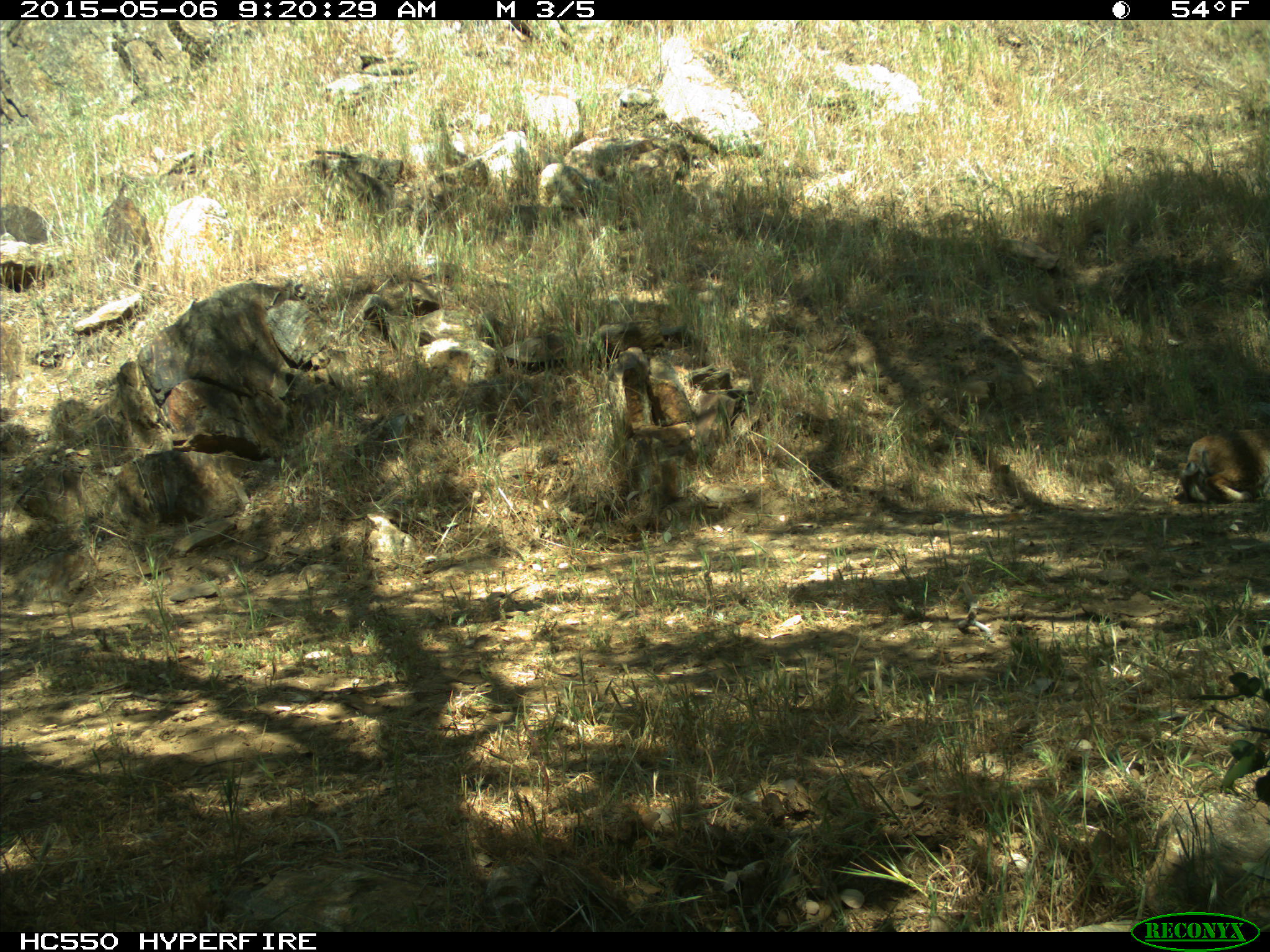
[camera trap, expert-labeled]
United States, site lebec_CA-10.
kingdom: Animalia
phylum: Chordata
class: Mammalia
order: Carnivora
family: Felidae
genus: Lynx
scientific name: Lynx rufus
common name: bobcat